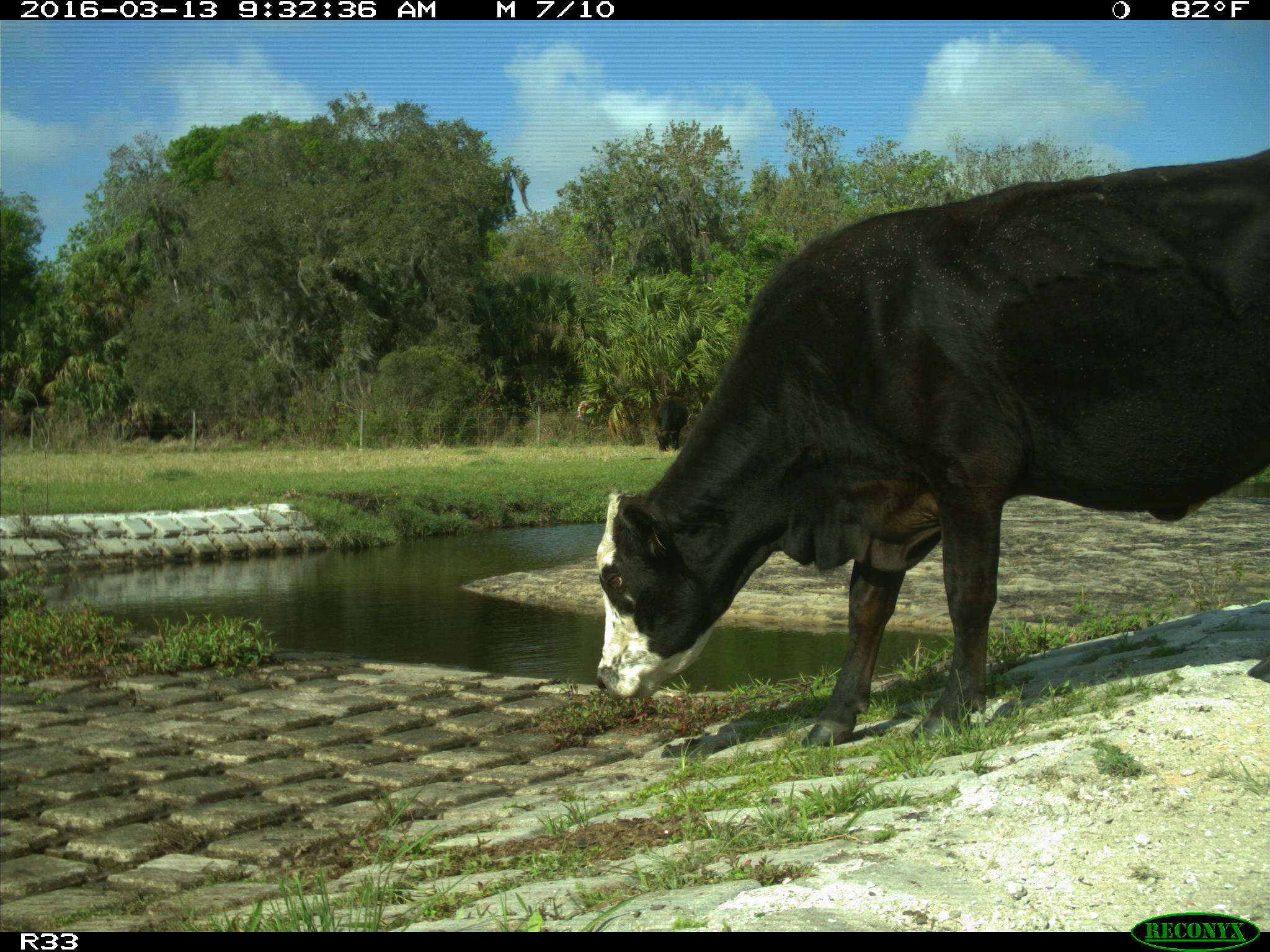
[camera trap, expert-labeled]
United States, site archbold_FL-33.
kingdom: Animalia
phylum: Chordata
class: Mammalia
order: Artiodactyla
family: Bovidae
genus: Bos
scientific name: Bos taurus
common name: domestic cow